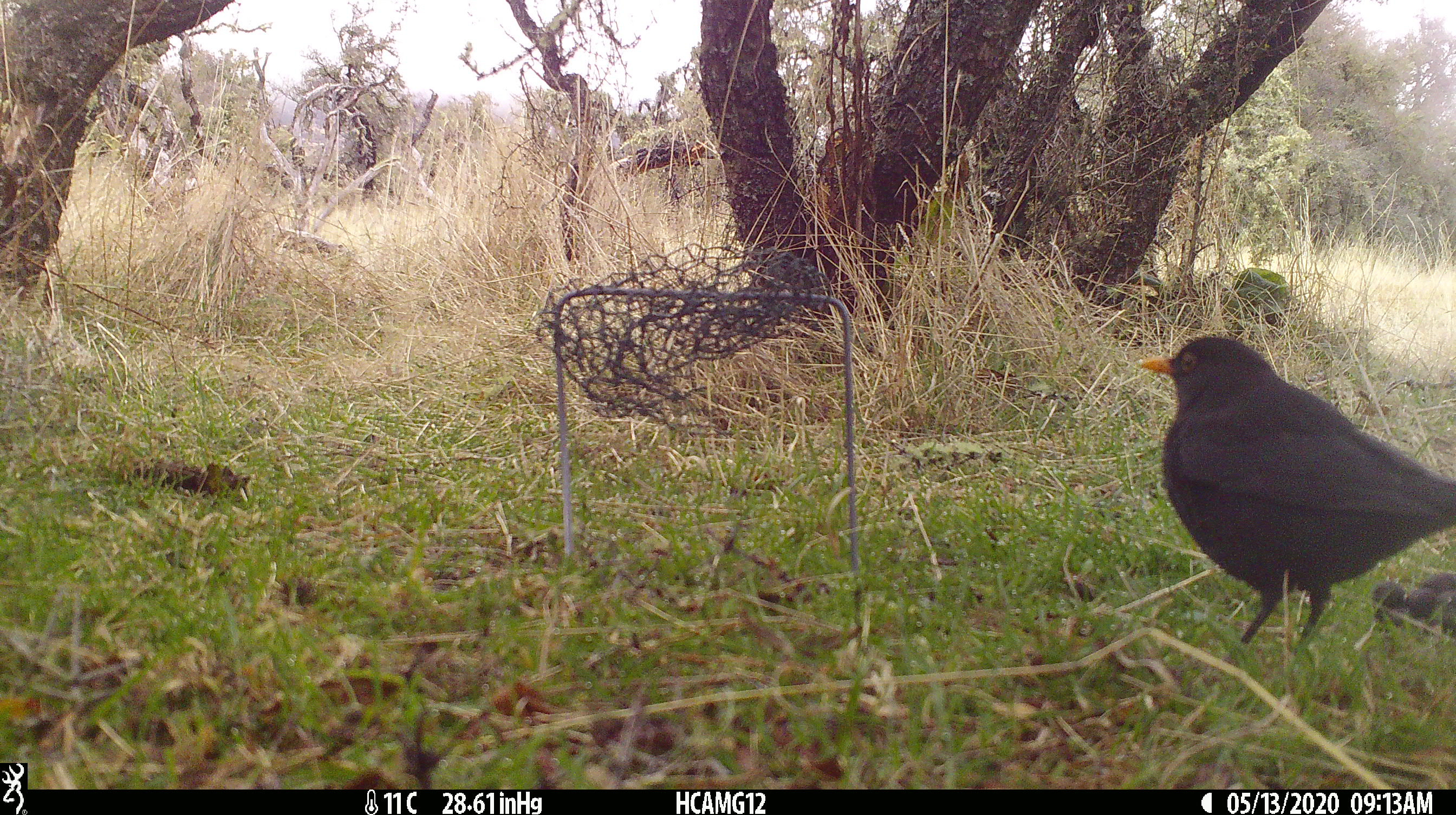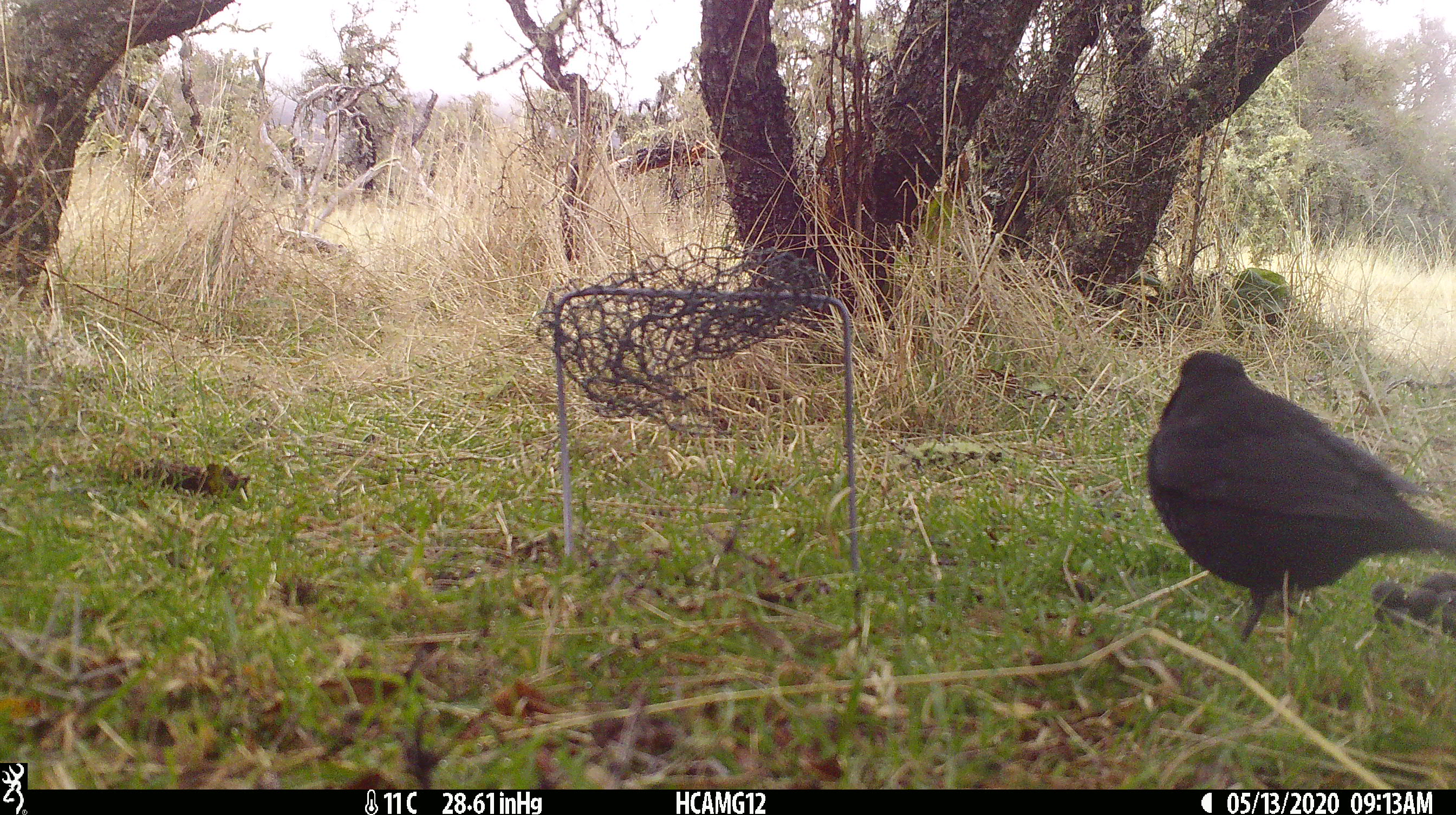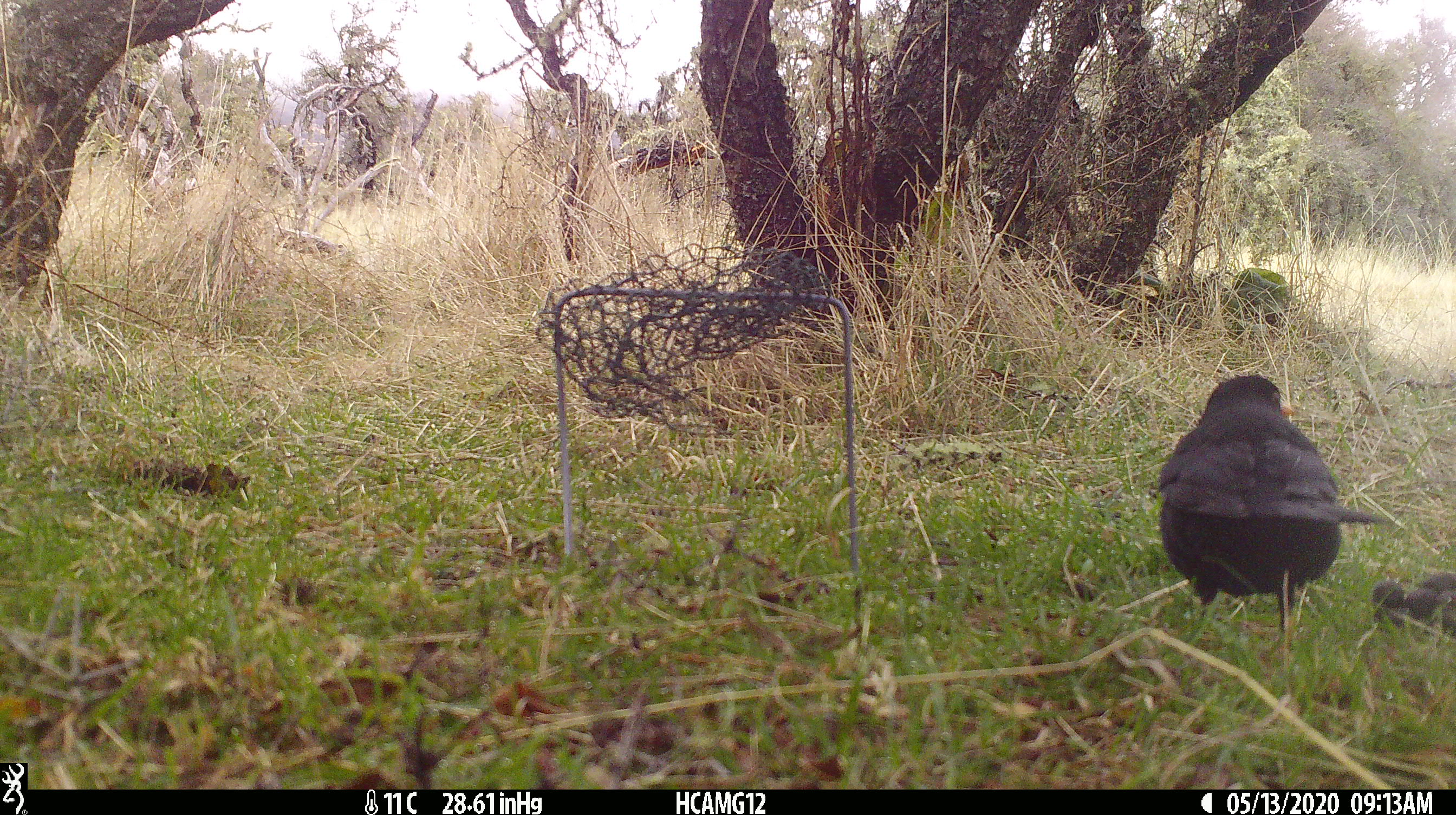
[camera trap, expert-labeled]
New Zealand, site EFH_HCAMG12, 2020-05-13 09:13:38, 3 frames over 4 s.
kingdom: Animalia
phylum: Chordata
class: Aves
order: Passeriformes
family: Turdidae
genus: Turdus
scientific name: Turdus merula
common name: eurasian blackbird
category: blackbird